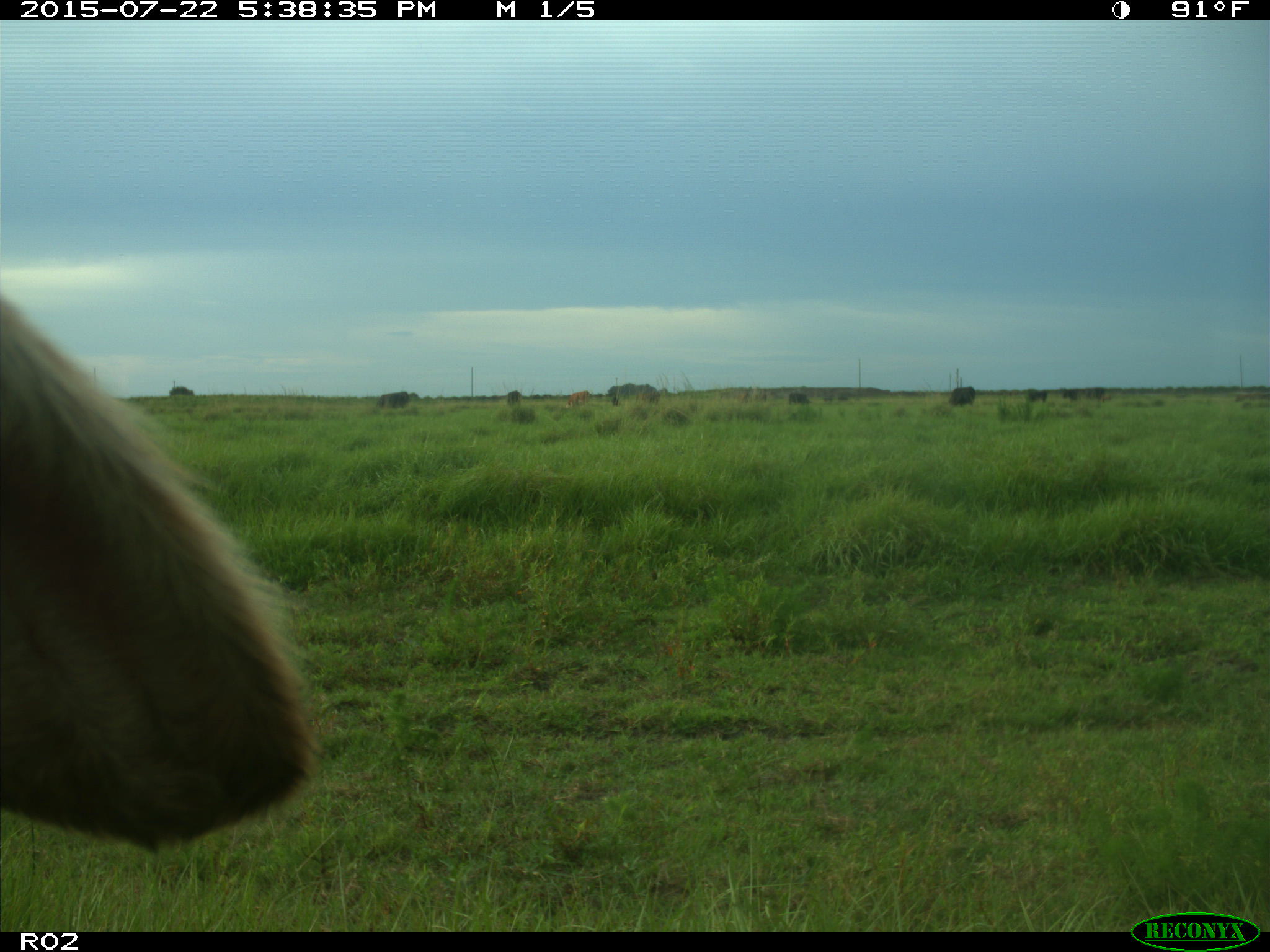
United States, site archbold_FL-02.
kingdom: Animalia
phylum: Chordata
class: Mammalia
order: Artiodactyla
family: Bovidae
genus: Bos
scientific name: Bos taurus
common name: domestic cow